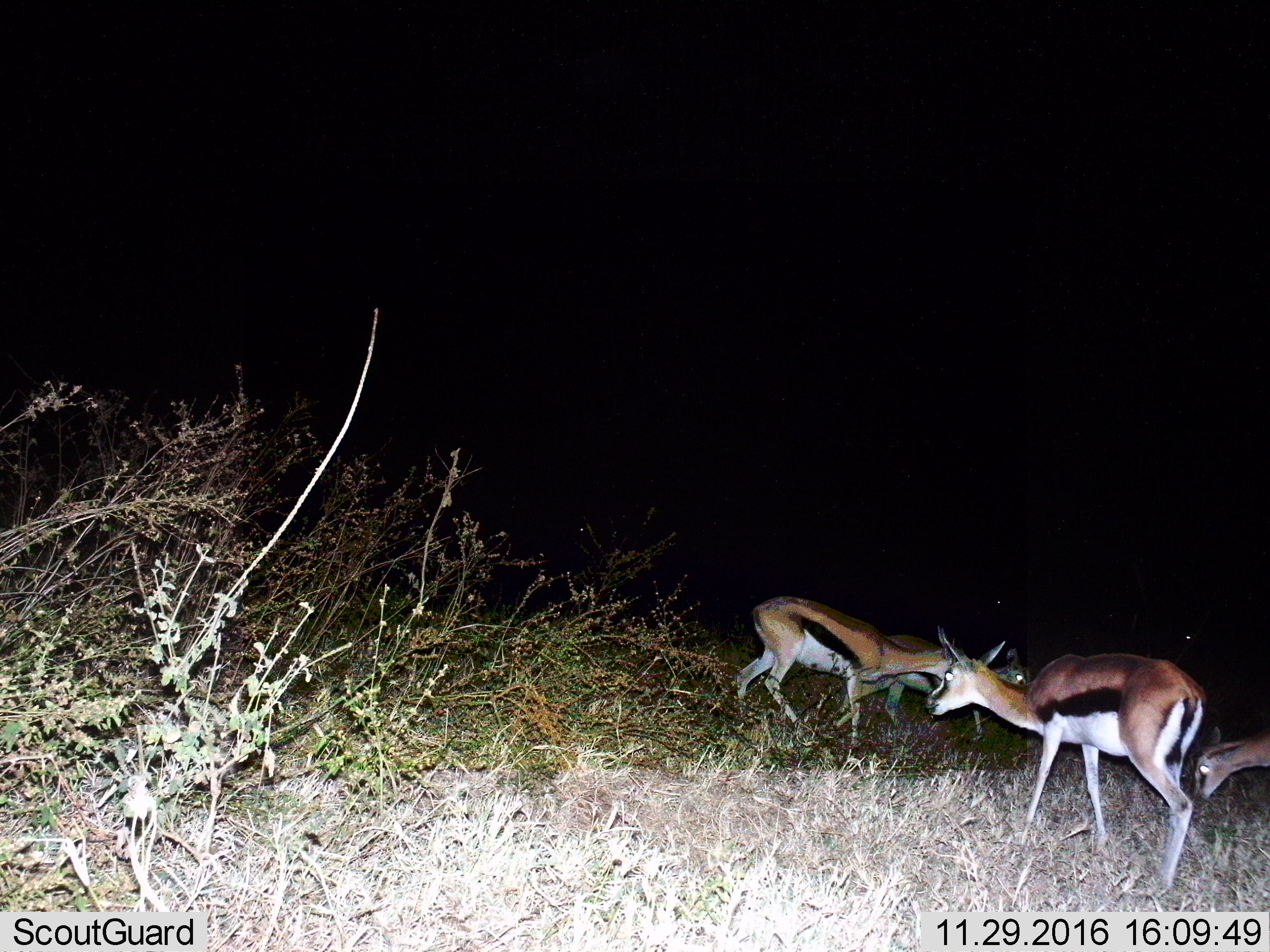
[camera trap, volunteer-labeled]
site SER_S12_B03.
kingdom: Animalia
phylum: Chordata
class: Mammalia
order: Artiodactyla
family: Bovidae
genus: Eudorcas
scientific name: Eudorcas thomsonii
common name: thomson's gazelle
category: gazellethomsons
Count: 4.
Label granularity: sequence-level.